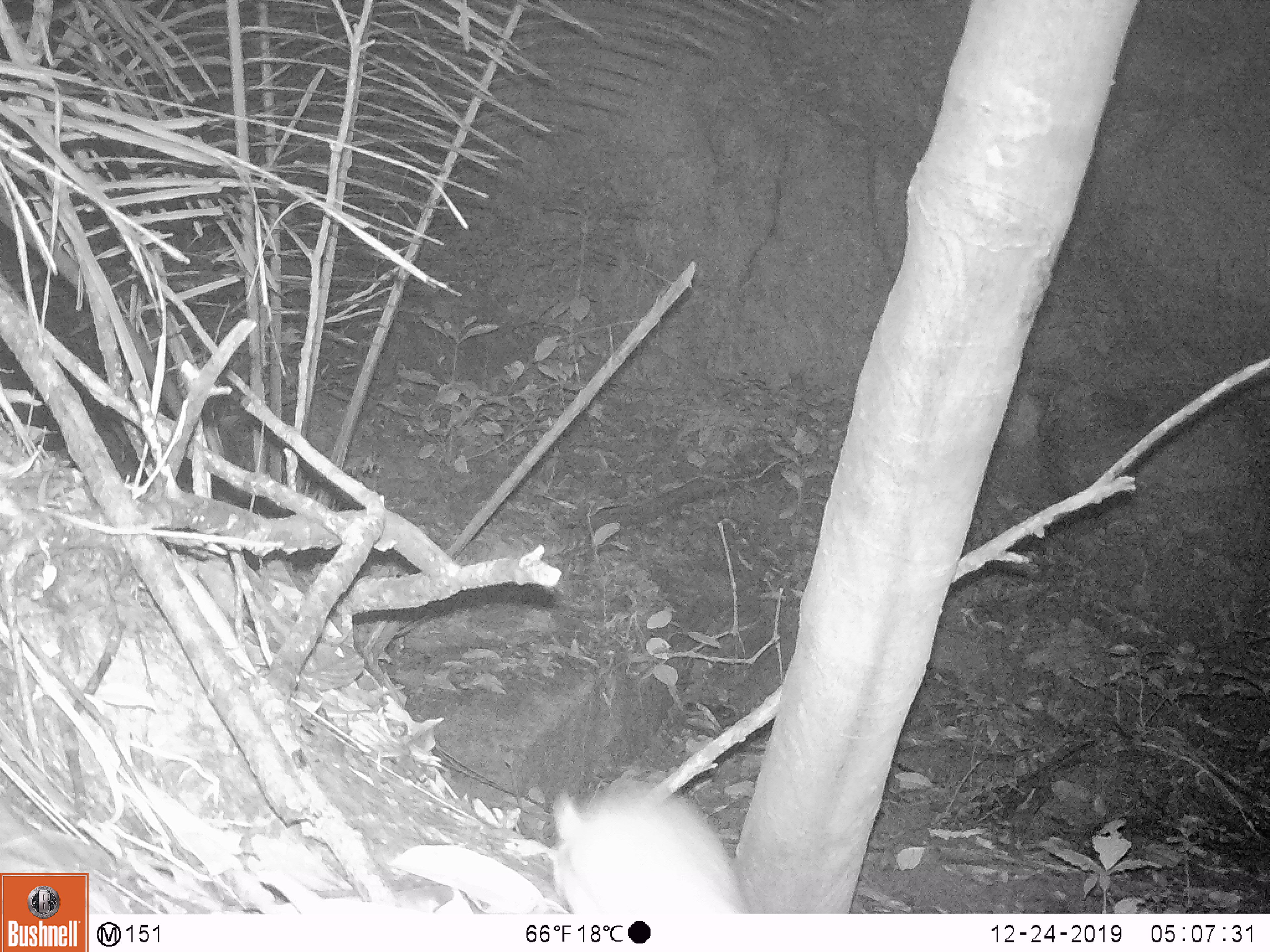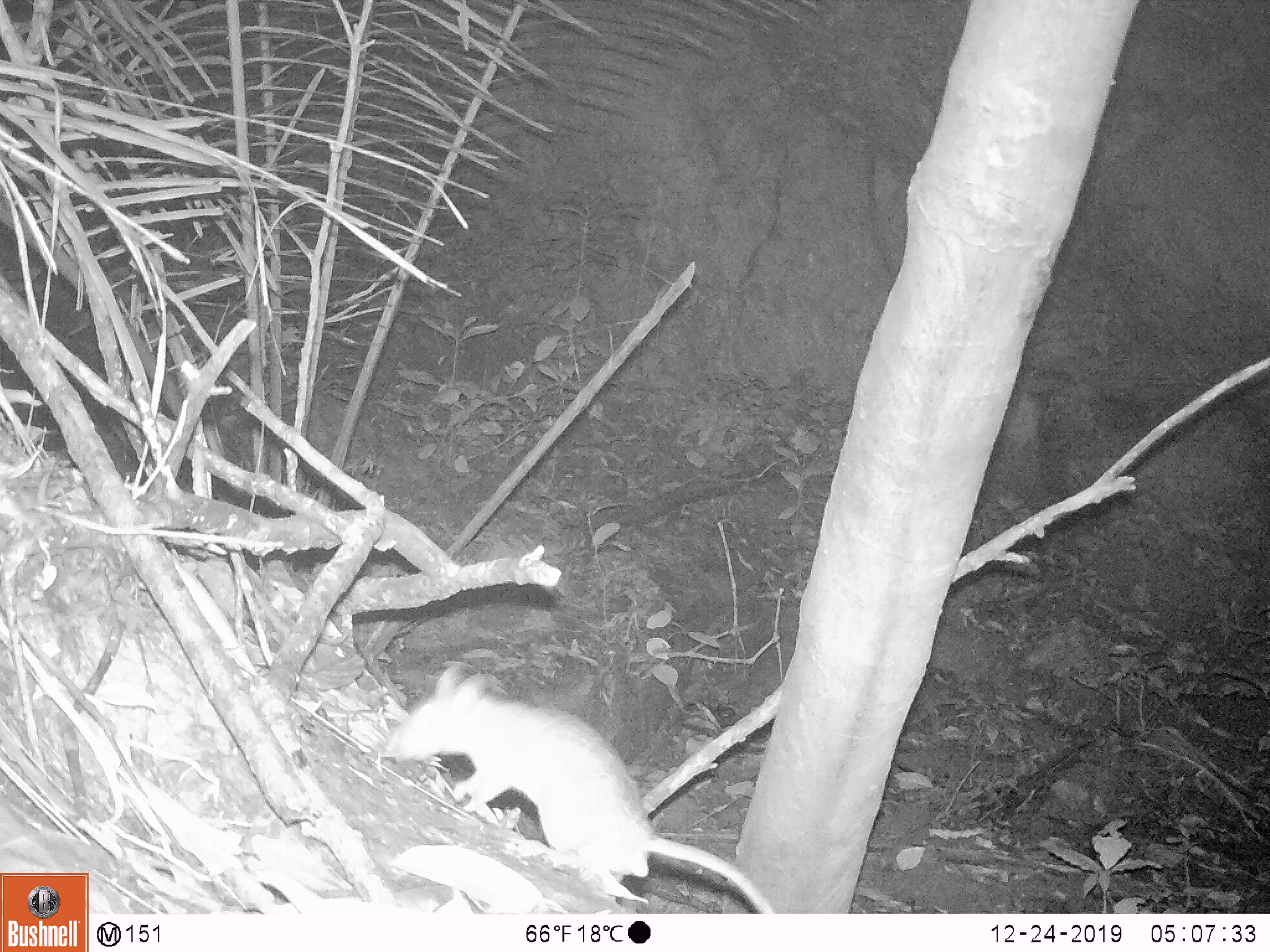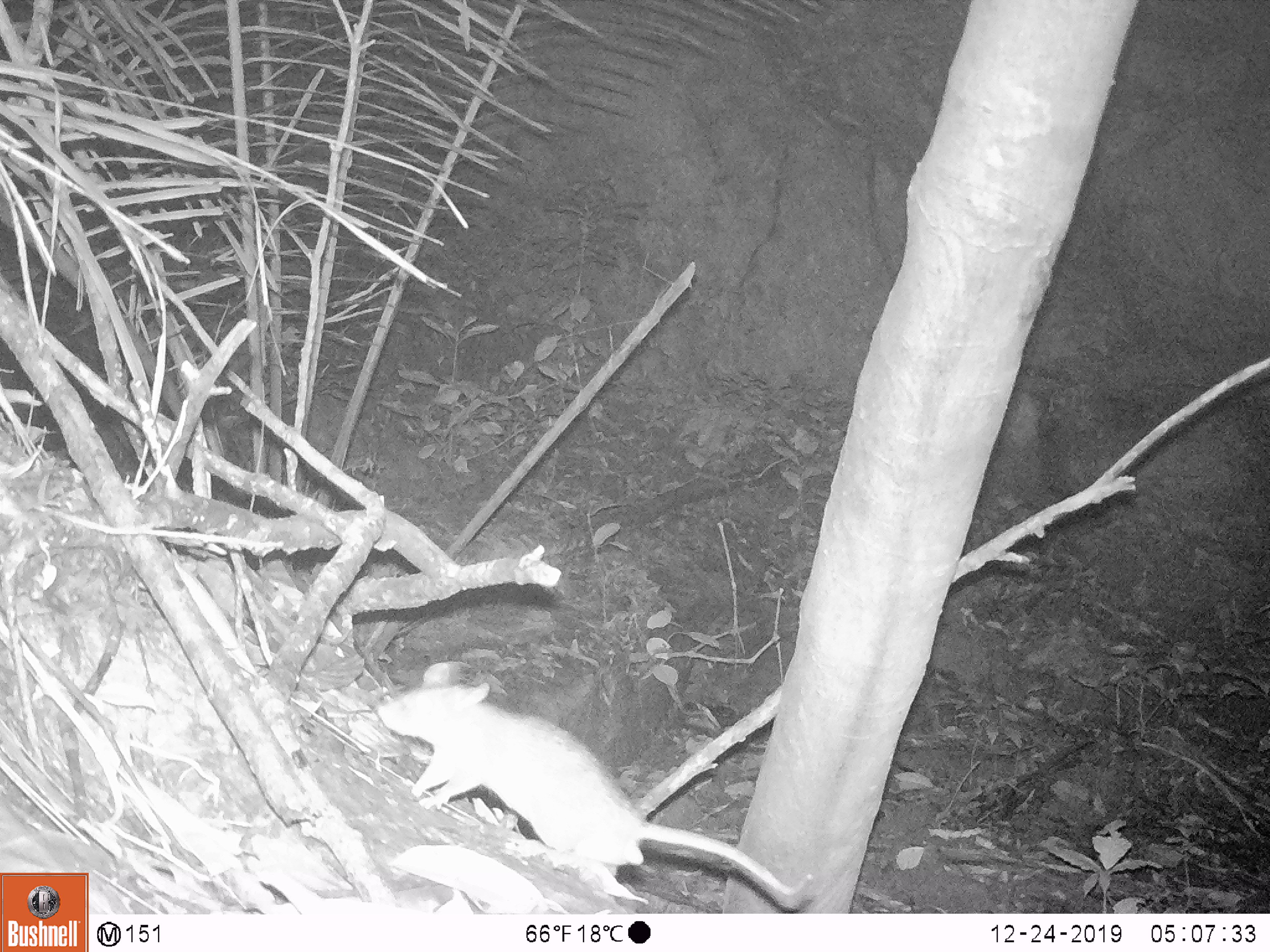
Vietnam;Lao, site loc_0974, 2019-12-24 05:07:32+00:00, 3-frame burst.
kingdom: Animalia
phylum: Chordata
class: Mammalia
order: Rodentia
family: Muridae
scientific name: Muridae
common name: old-world mice and rats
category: unidentified murid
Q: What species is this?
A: Unidentified murid (old-world mice and rats) (Muridae).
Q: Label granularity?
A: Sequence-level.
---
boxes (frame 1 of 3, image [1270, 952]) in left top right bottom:
unidentified murid: 546 785 751 914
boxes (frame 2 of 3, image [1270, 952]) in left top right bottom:
unidentified murid: 382 662 774 913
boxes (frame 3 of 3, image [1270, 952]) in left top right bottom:
unidentified murid: 376 660 814 905